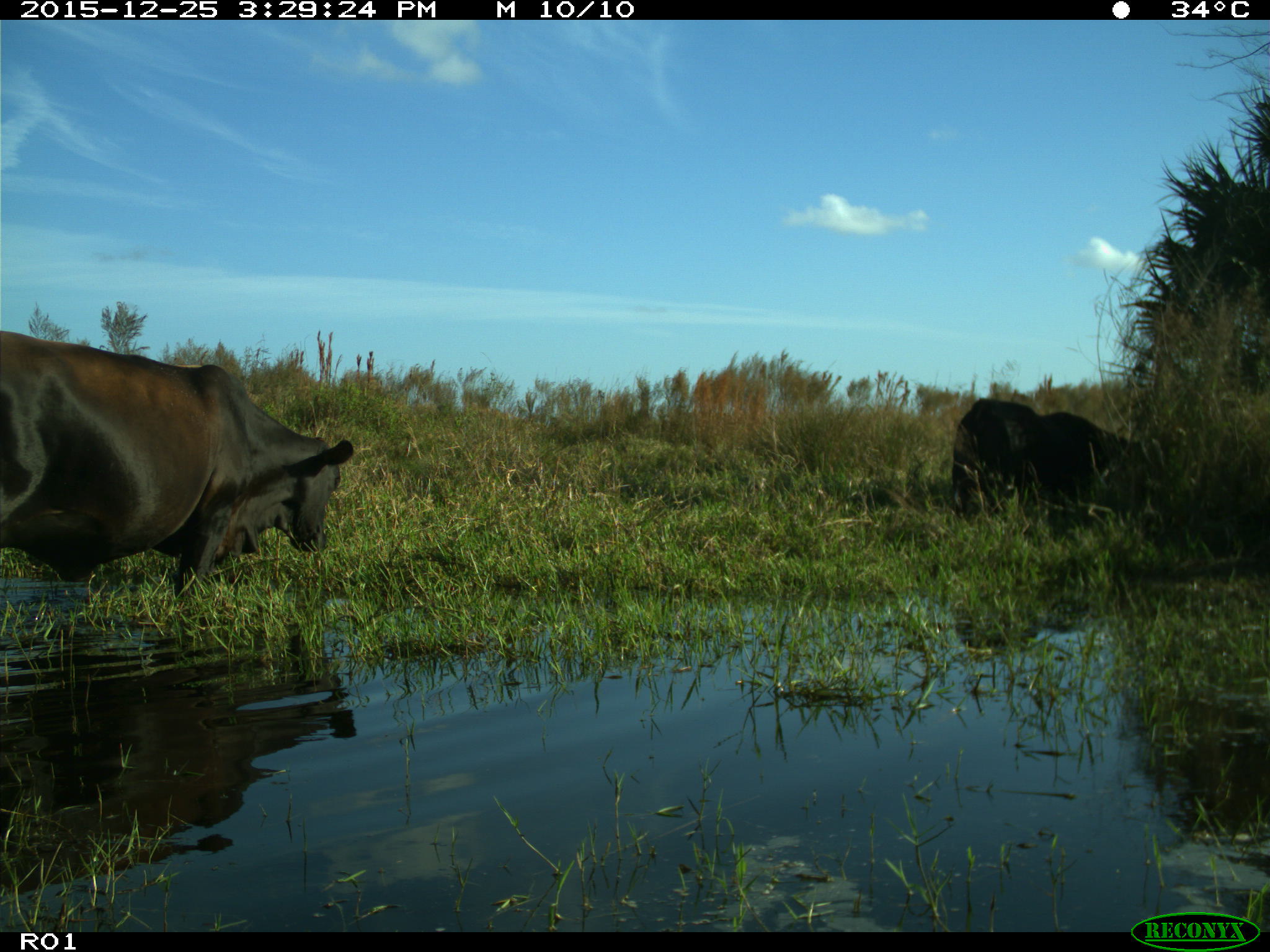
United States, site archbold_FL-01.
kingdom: Animalia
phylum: Chordata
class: Mammalia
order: Artiodactyla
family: Bovidae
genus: Bos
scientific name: Bos taurus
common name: domestic cow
Bos taurus (domestic cow).